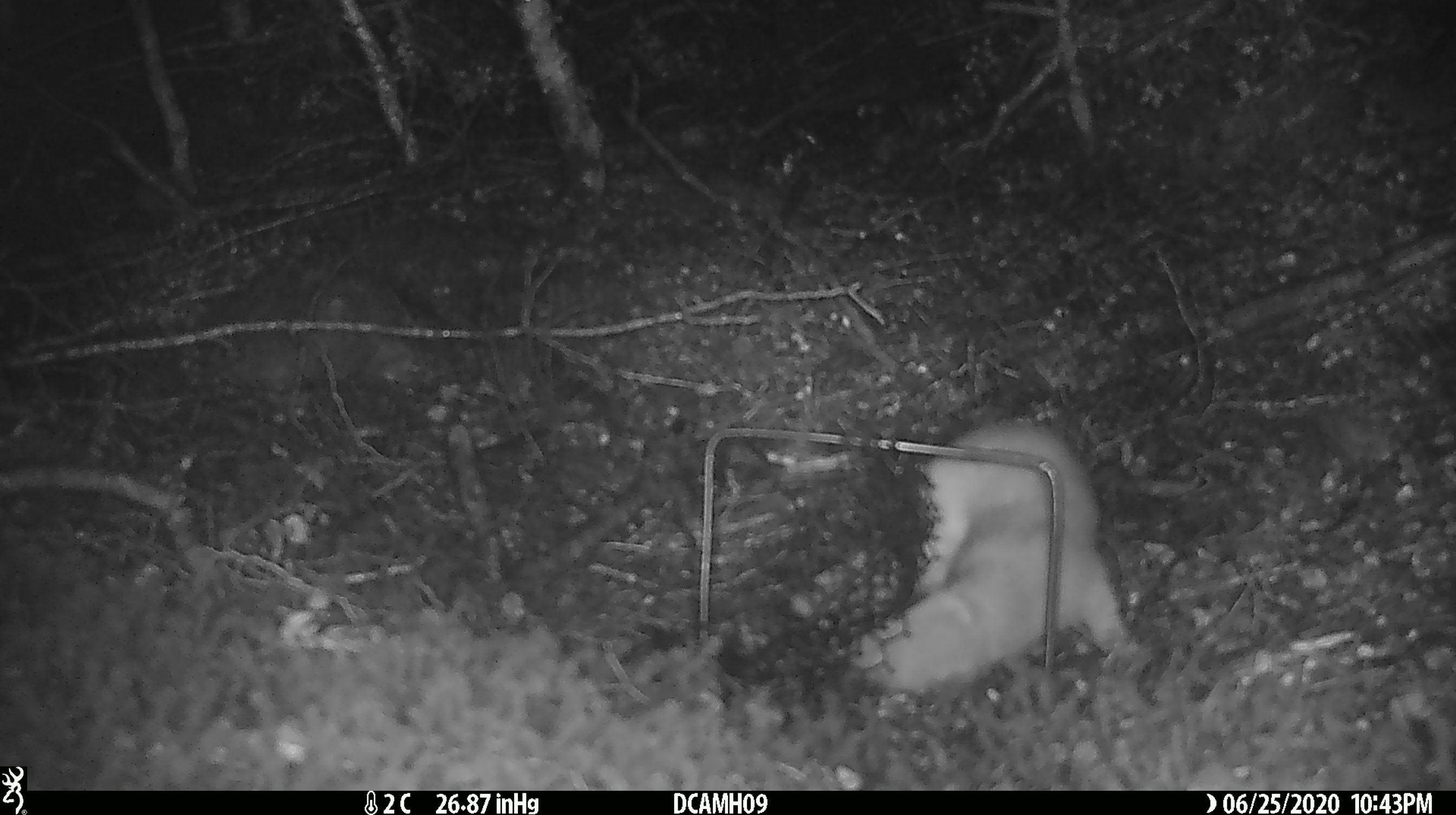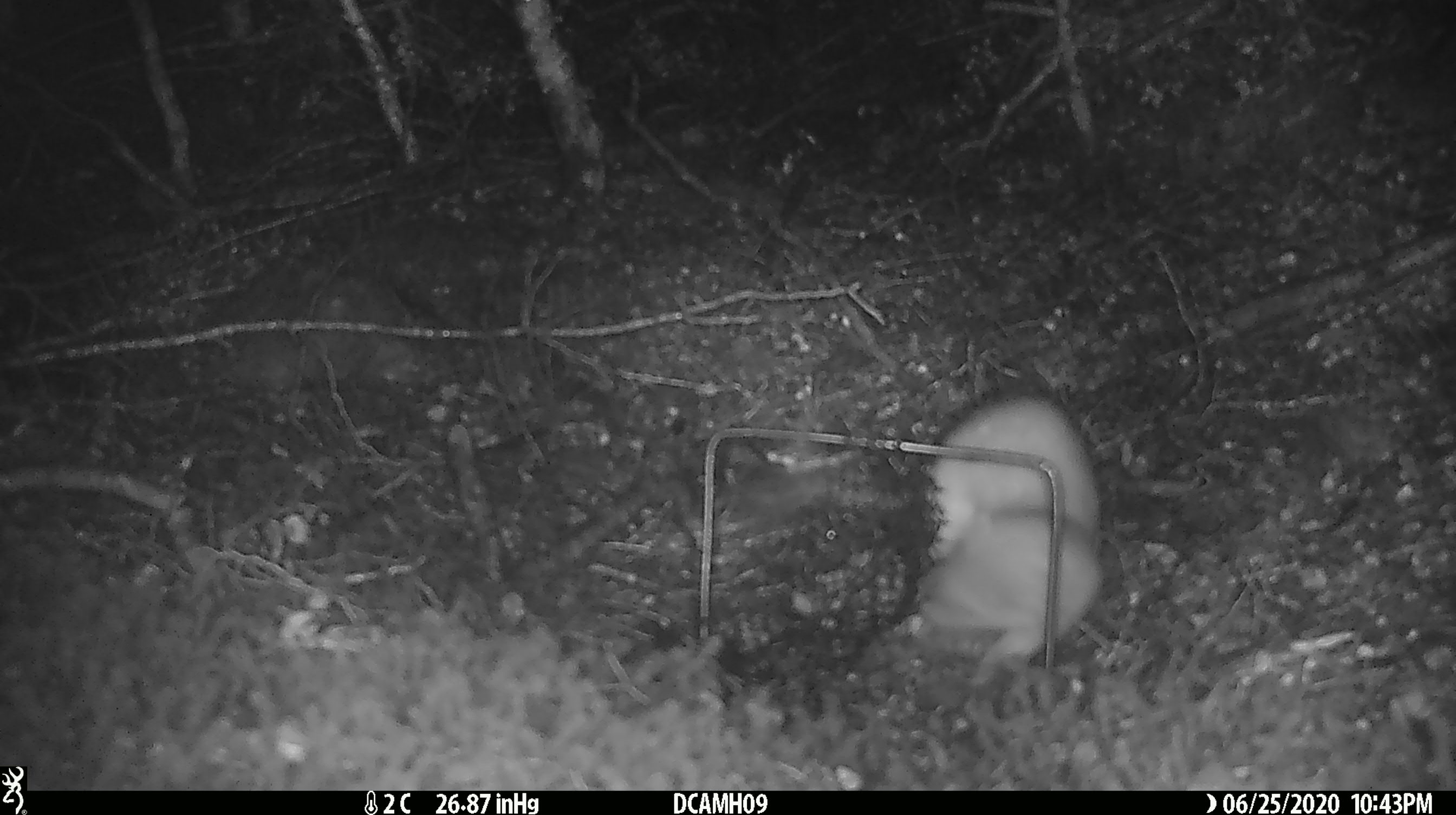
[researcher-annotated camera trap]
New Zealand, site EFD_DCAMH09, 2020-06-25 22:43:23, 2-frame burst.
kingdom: Animalia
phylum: Chordata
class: Mammalia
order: Carnivora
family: Mustelidae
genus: Mustela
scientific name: Mustela erminea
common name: stoat